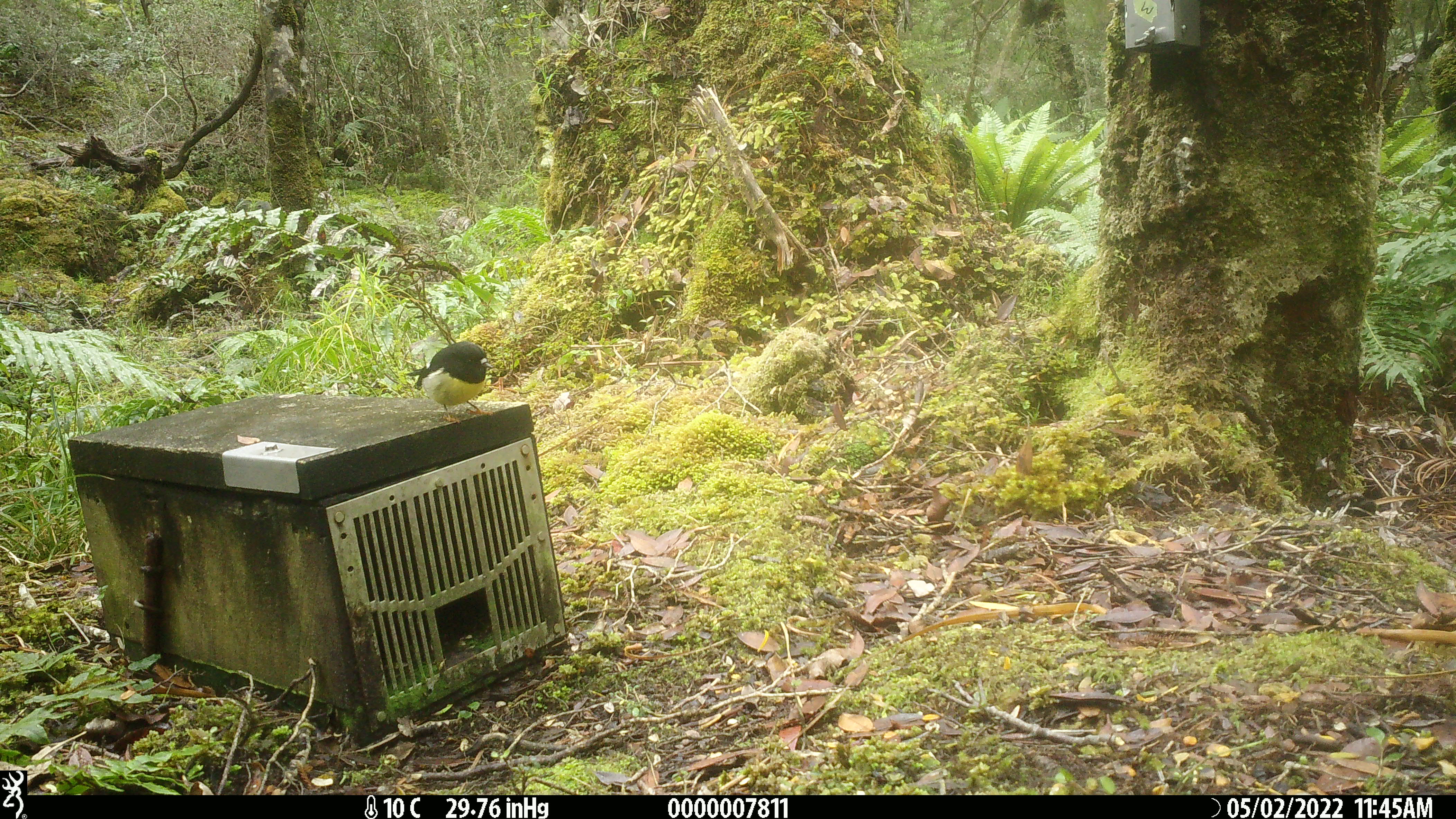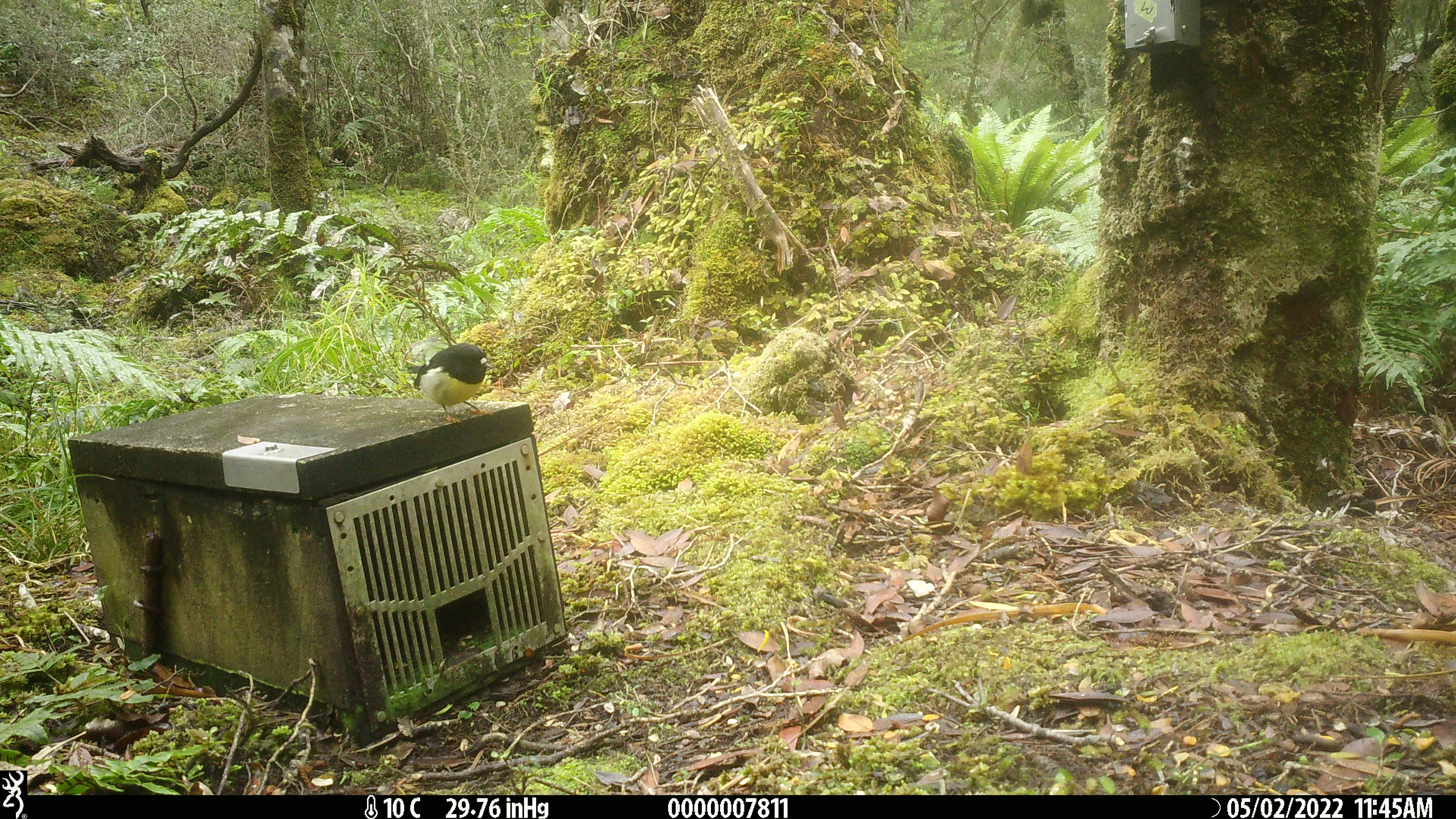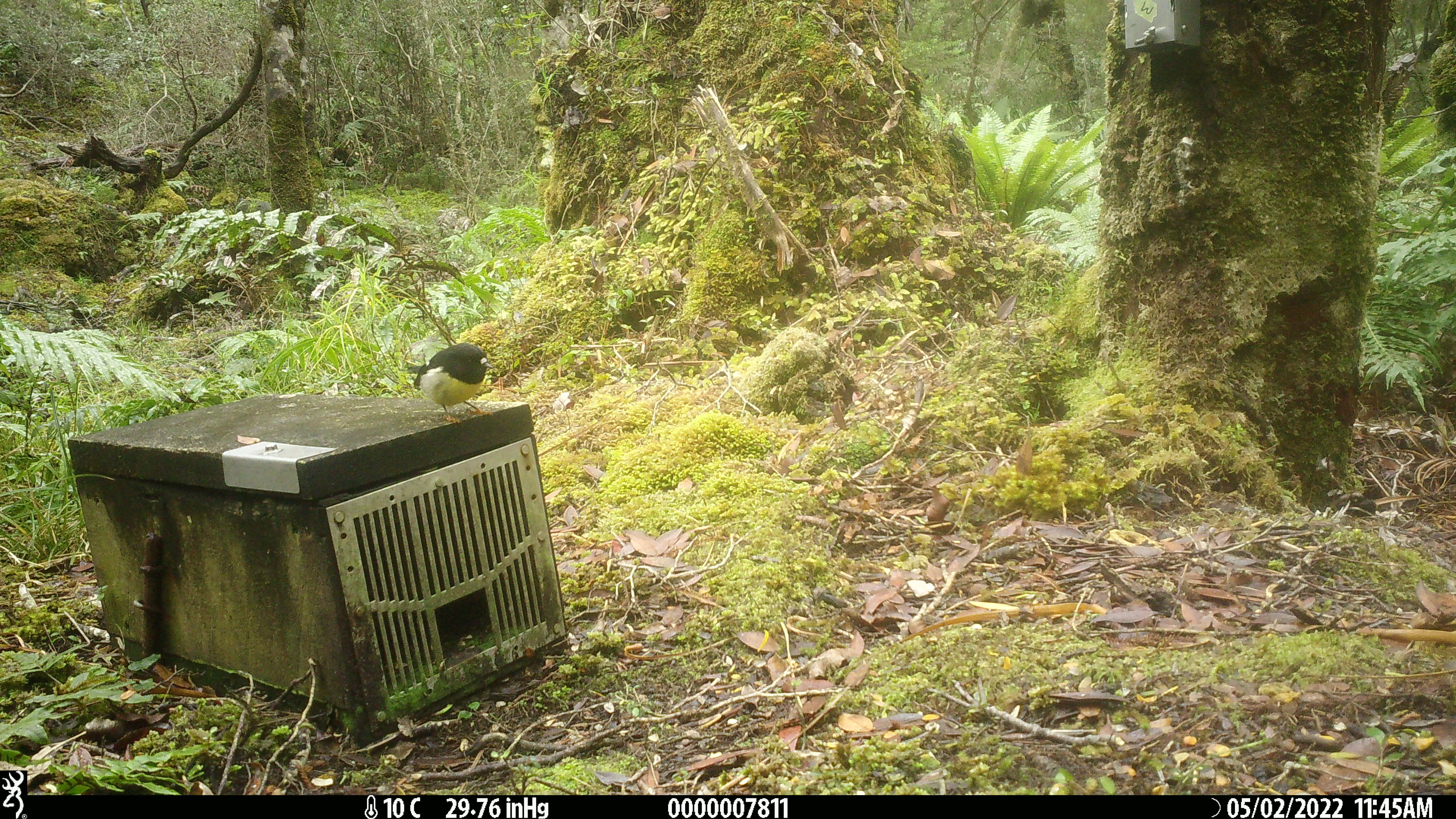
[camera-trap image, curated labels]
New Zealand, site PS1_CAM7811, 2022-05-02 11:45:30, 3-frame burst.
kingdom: Animalia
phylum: Chordata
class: Aves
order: Passeriformes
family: Petroicidae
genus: Petroica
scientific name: Petroica macrocephala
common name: tomtit